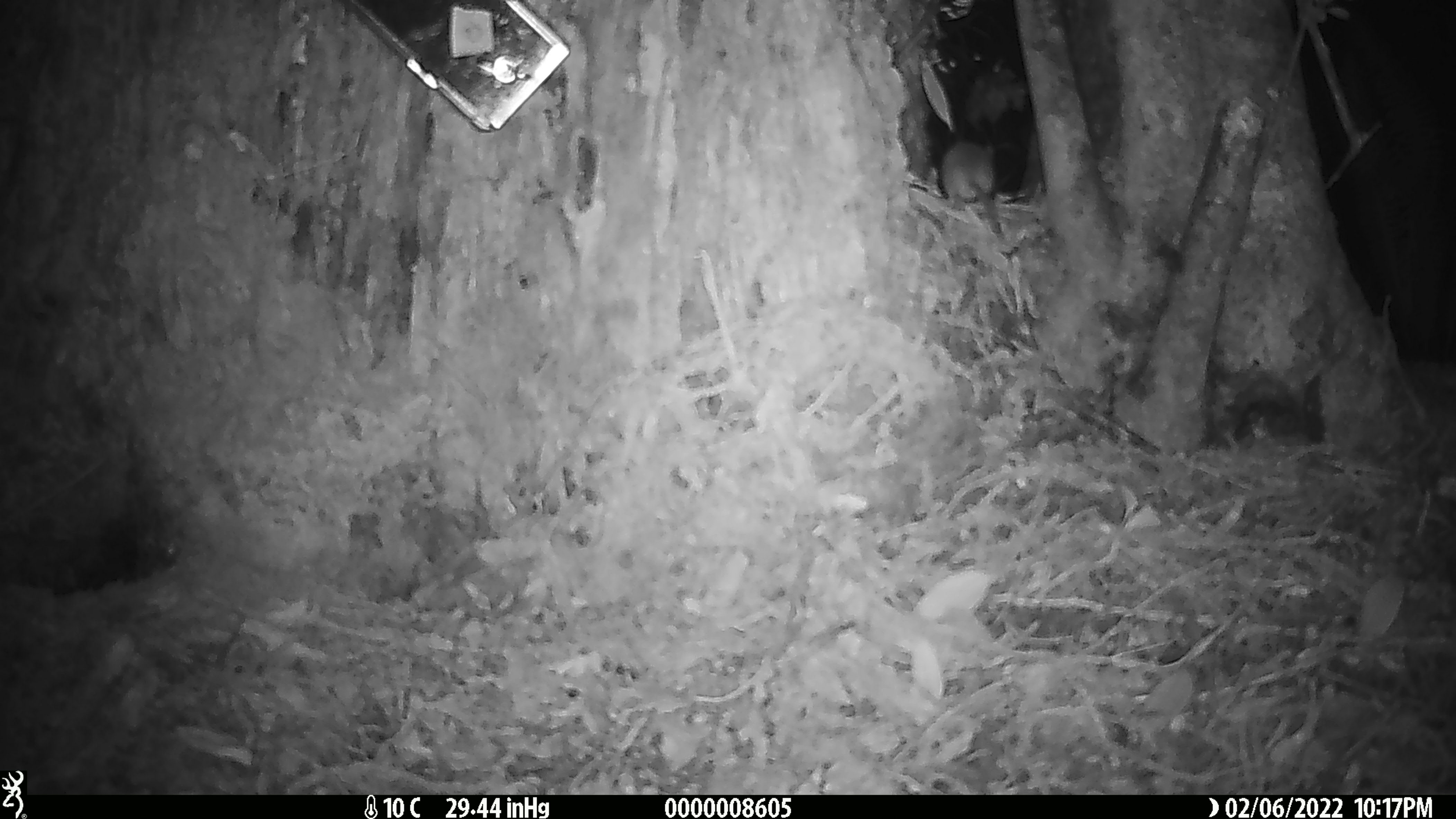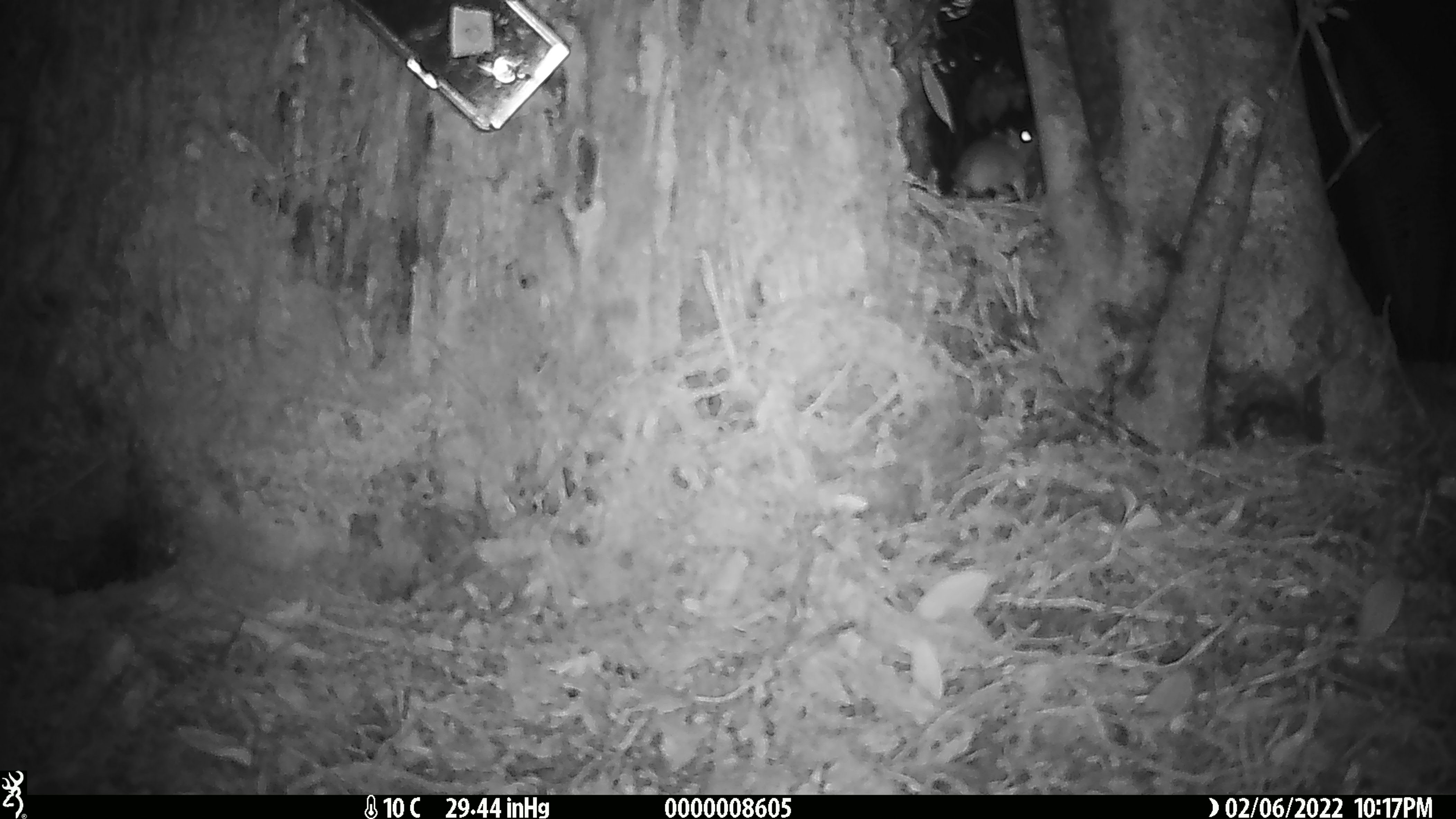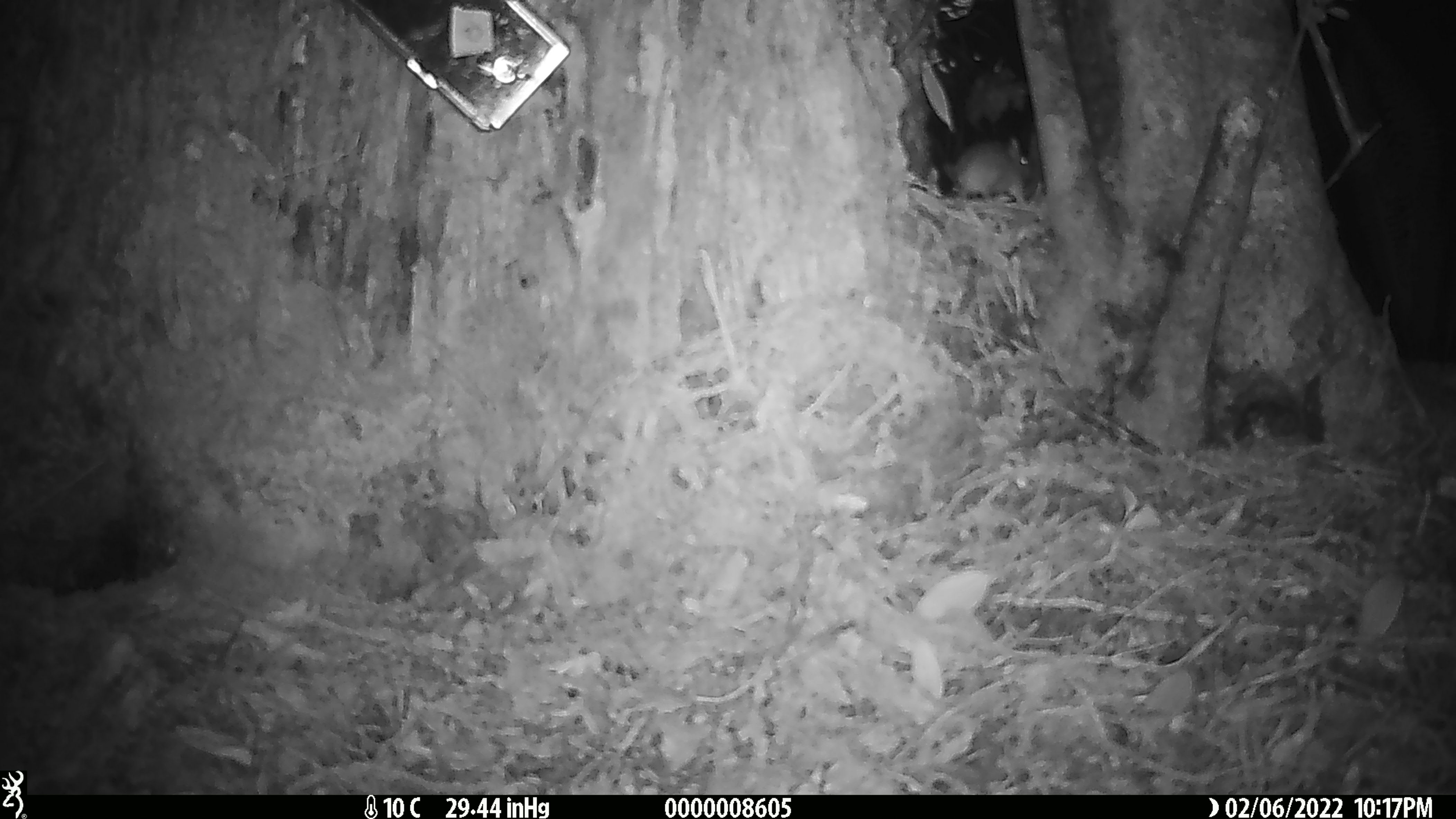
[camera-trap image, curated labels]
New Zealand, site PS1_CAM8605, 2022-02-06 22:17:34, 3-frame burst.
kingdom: Animalia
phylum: Chordata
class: Mammalia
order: Rodentia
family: Muridae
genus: Mus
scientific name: Mus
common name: mouse